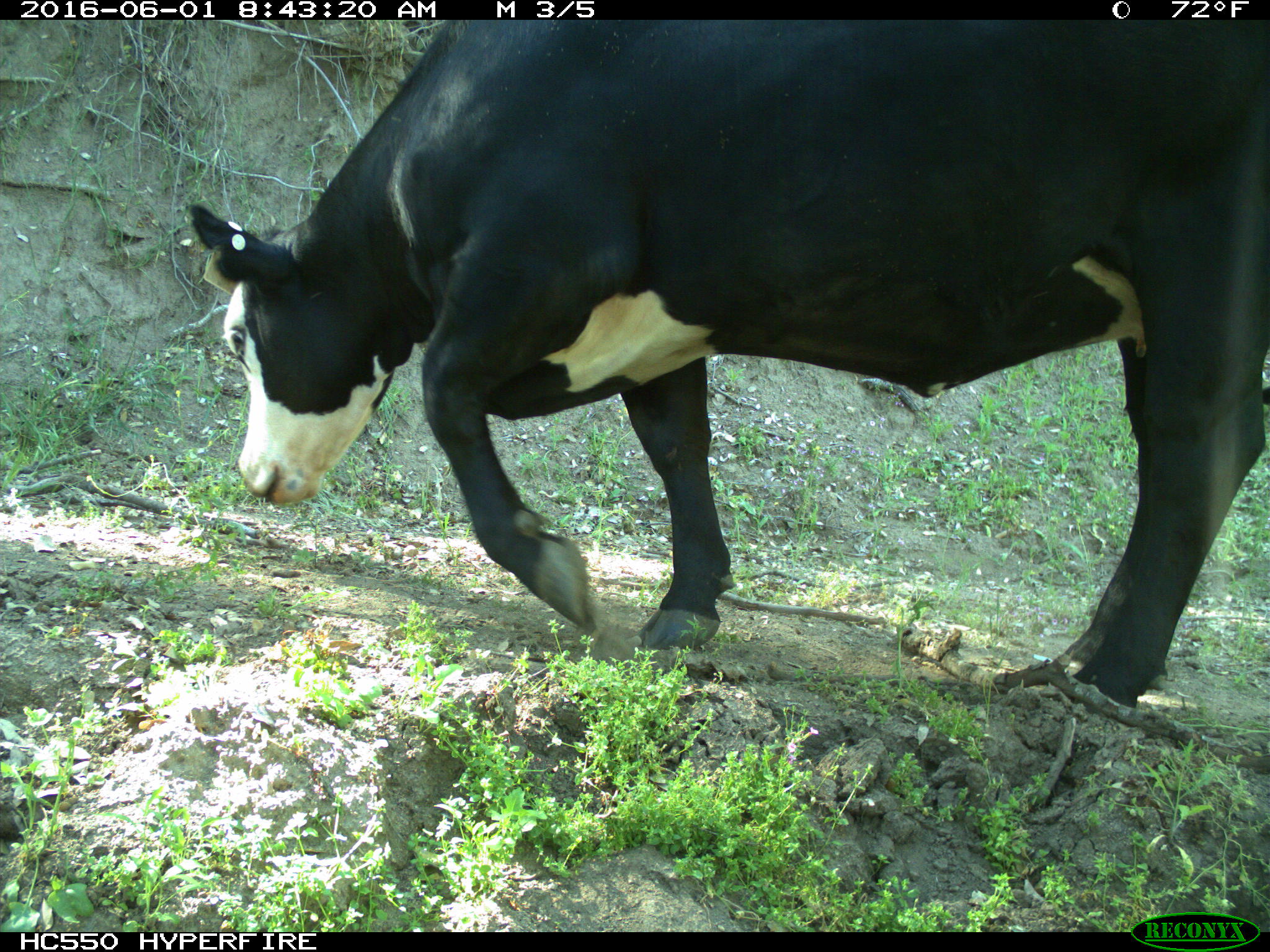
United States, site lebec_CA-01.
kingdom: Animalia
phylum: Chordata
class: Mammalia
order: Artiodactyla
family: Bovidae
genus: Bos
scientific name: Bos taurus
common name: domestic cow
Bos taurus (domestic cow).